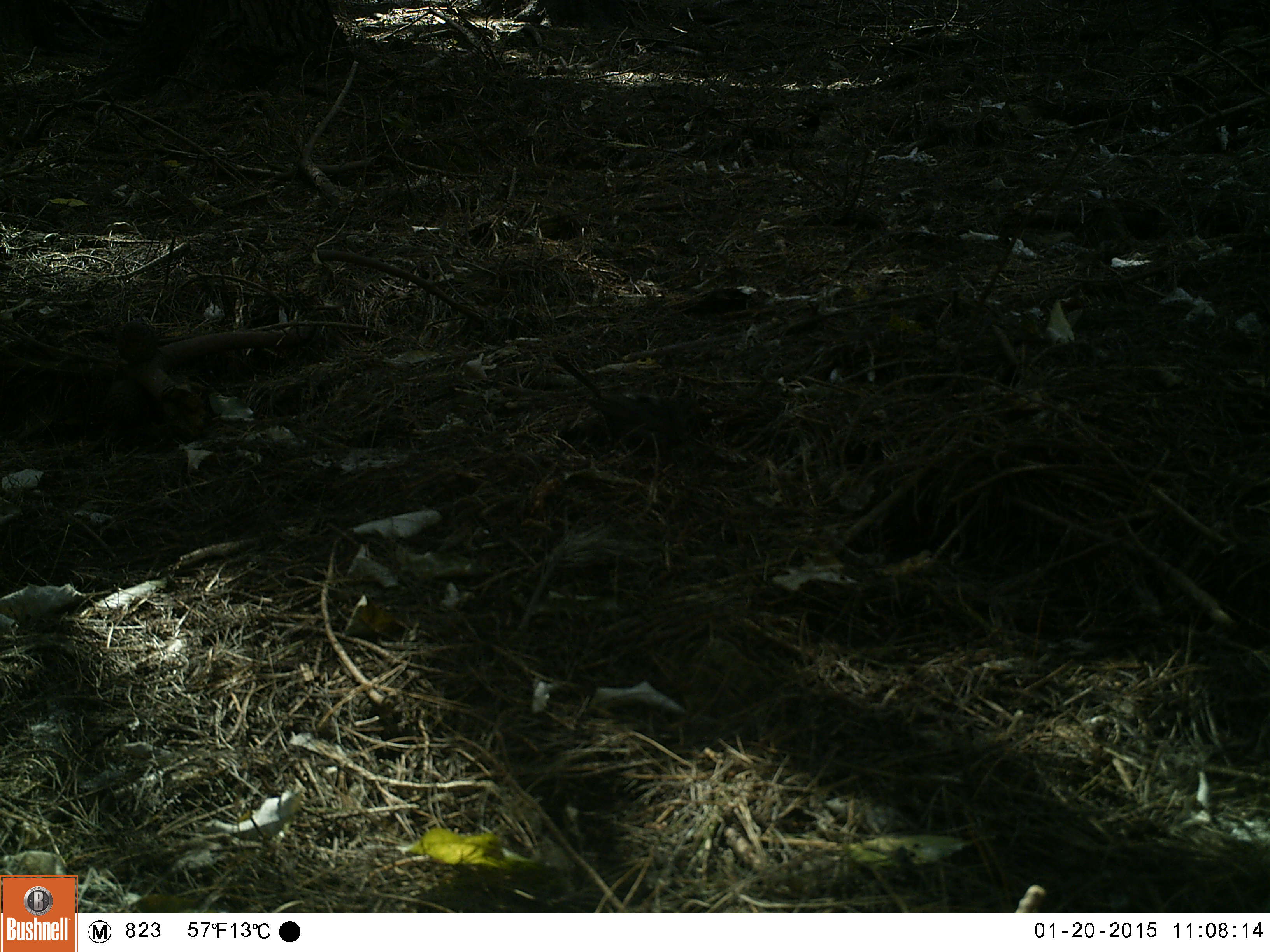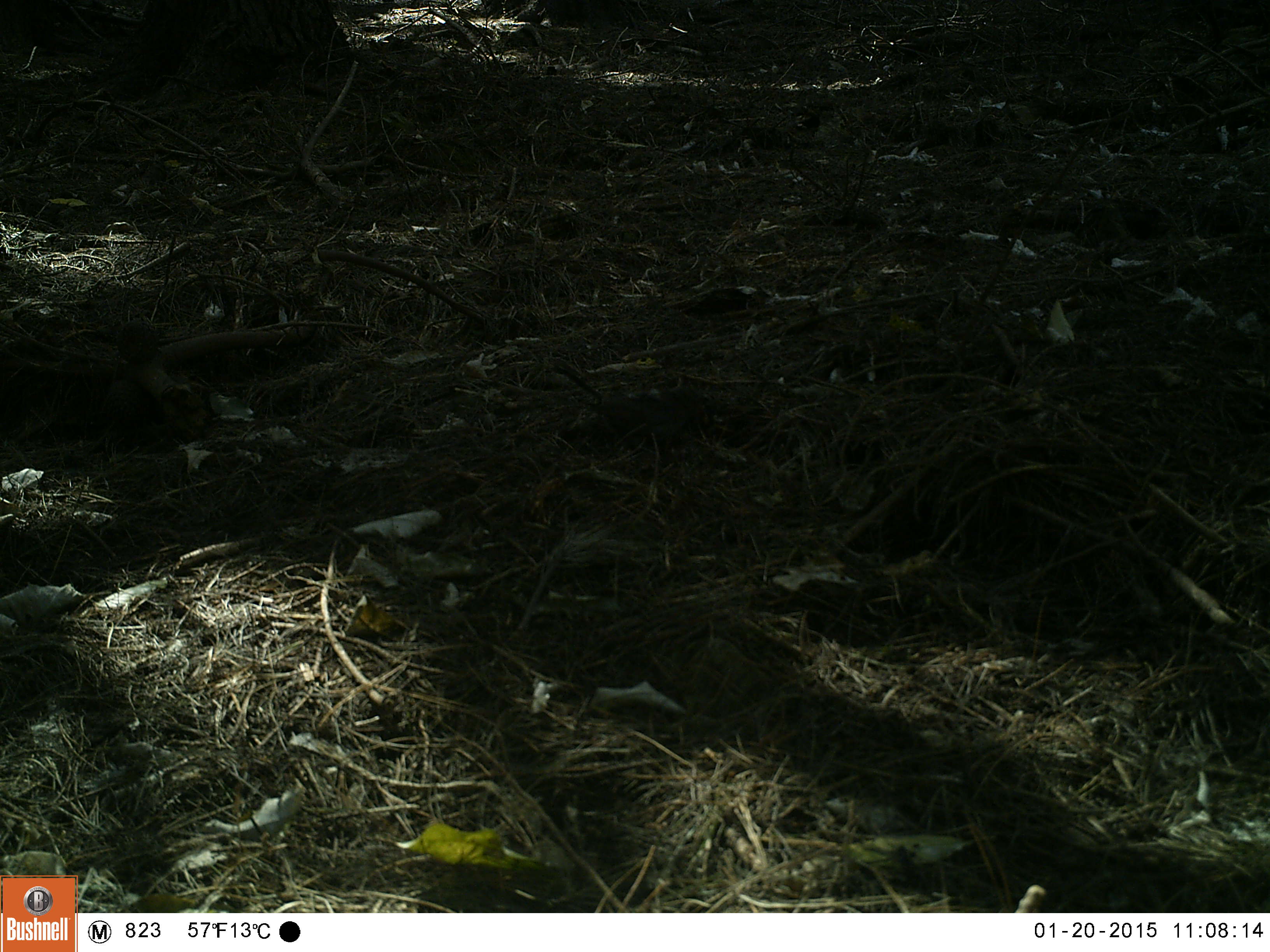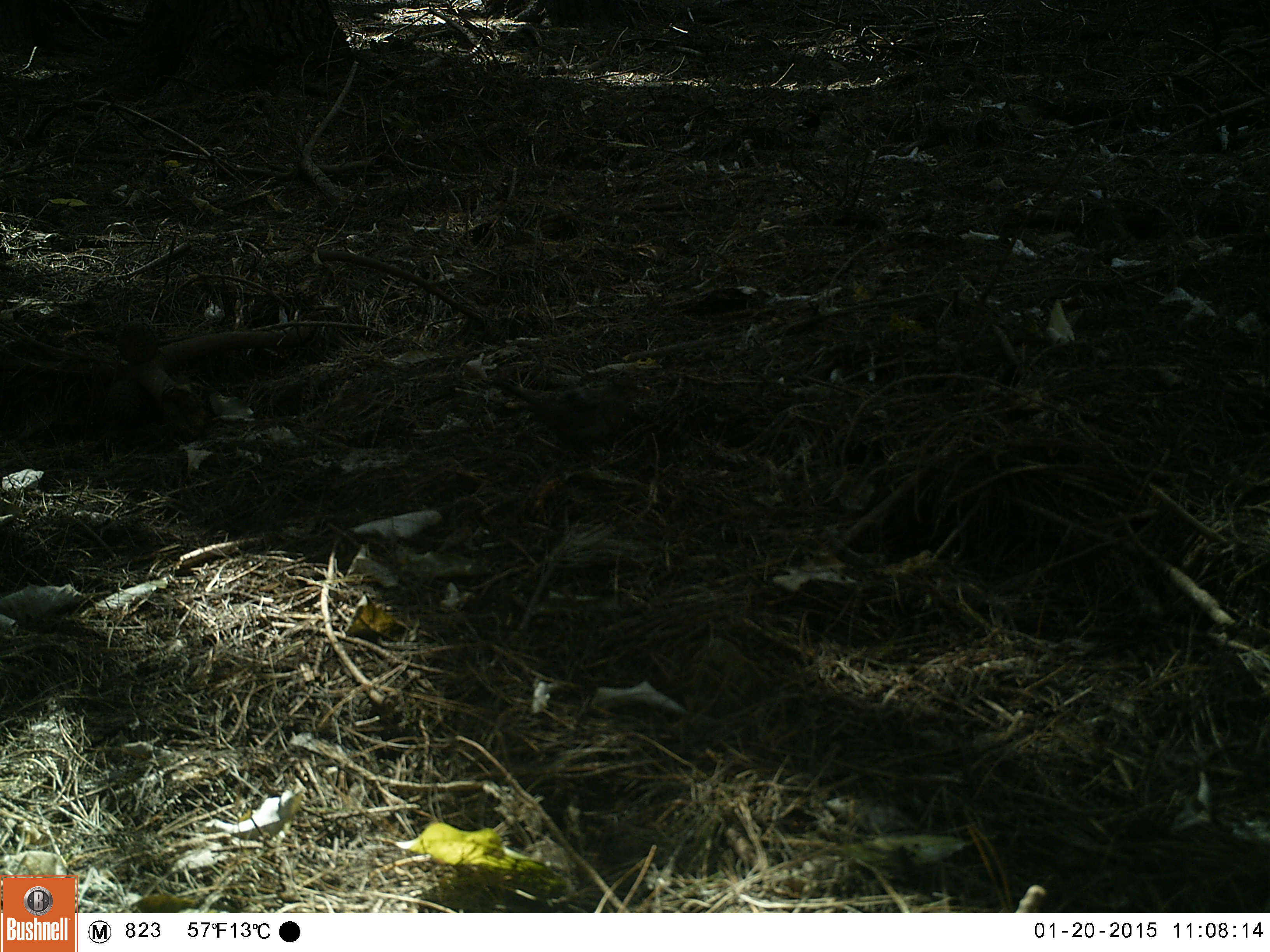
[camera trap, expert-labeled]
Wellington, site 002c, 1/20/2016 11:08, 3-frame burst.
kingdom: Animalia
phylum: Chordata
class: Aves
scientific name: Aves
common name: bird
Bird (Aves).